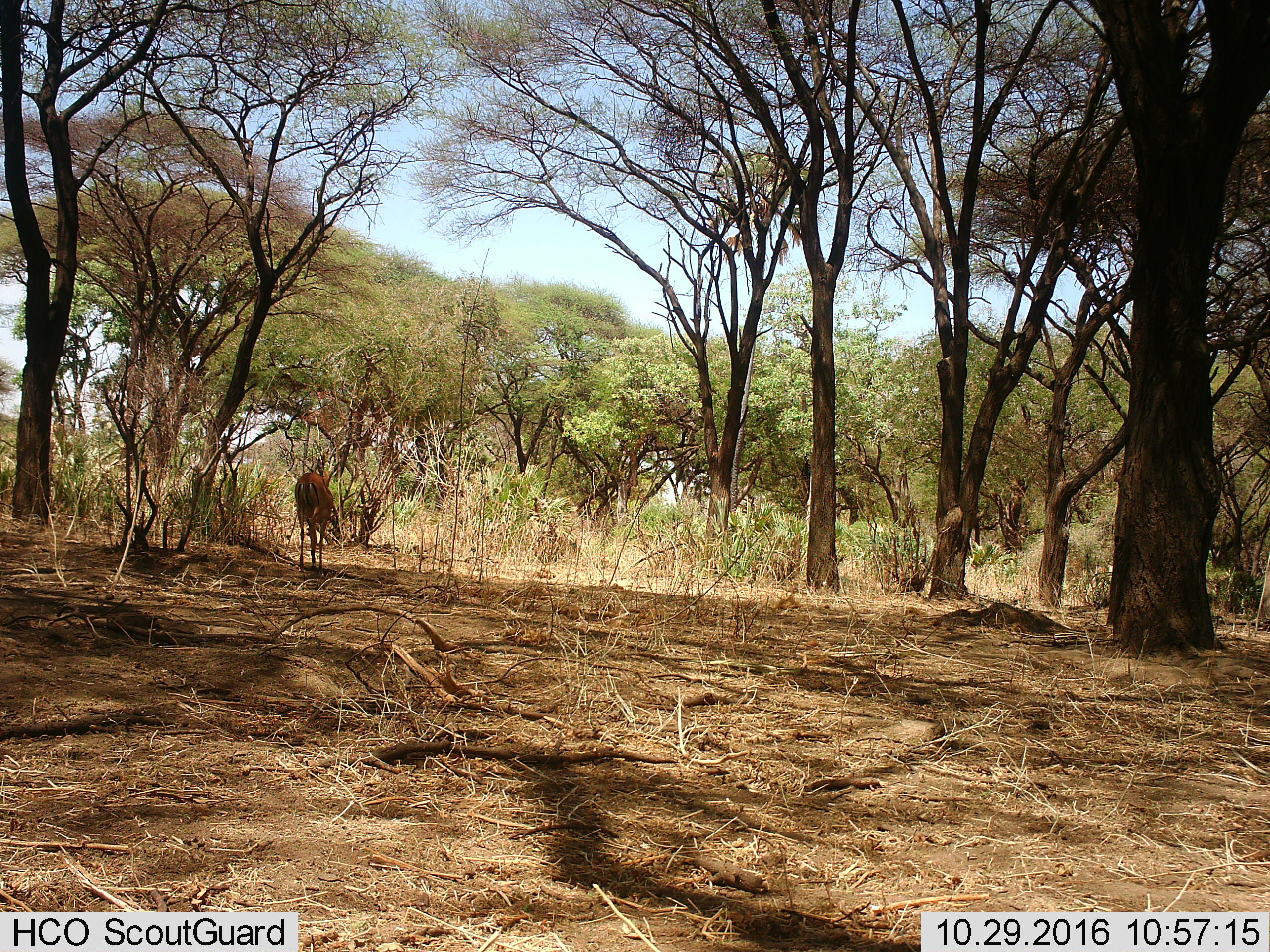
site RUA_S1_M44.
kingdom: Animalia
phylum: Chordata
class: Mammalia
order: Artiodactyla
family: Bovidae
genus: Aepyceros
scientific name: Aepyceros melampus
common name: impala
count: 1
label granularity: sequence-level